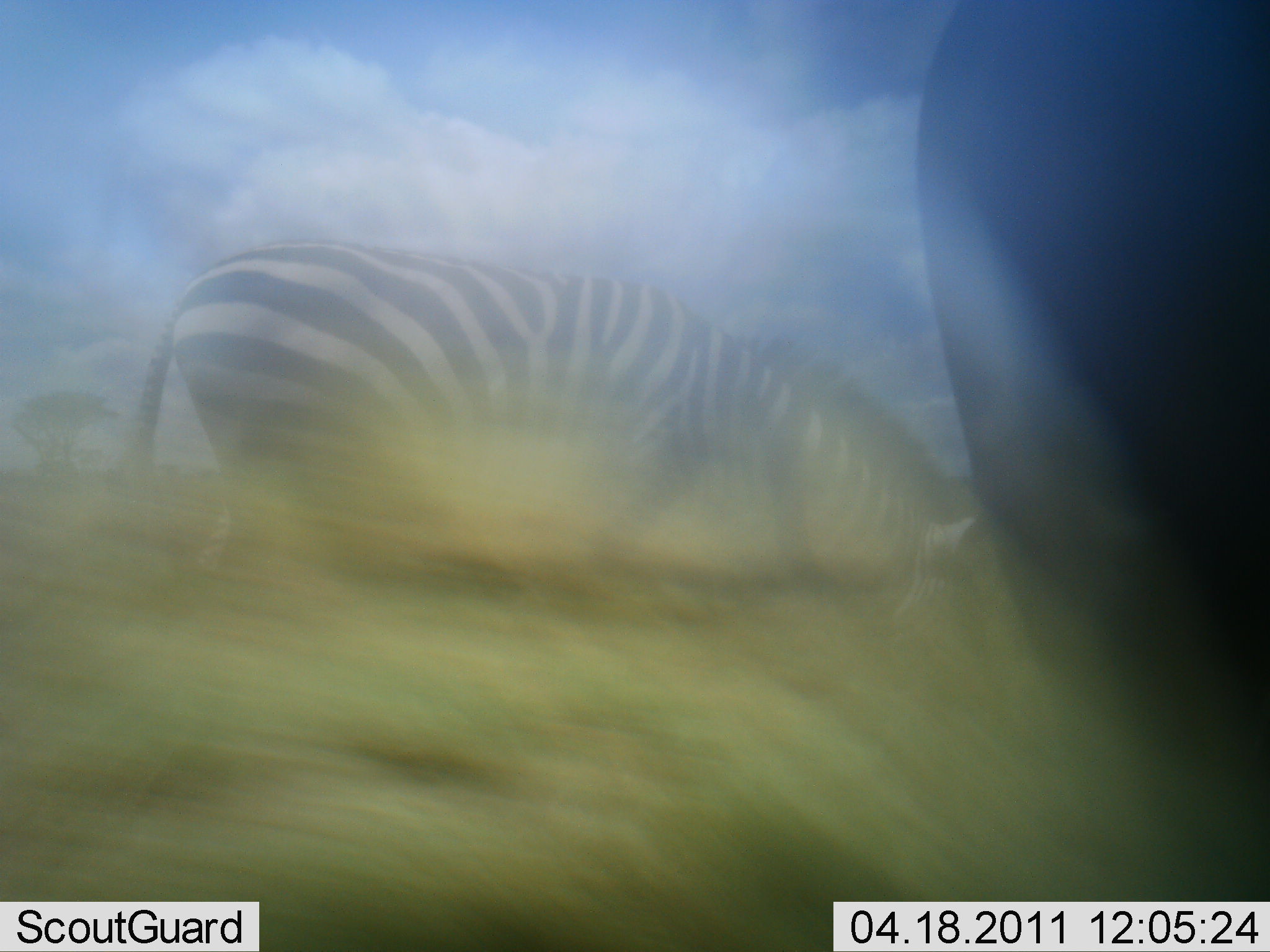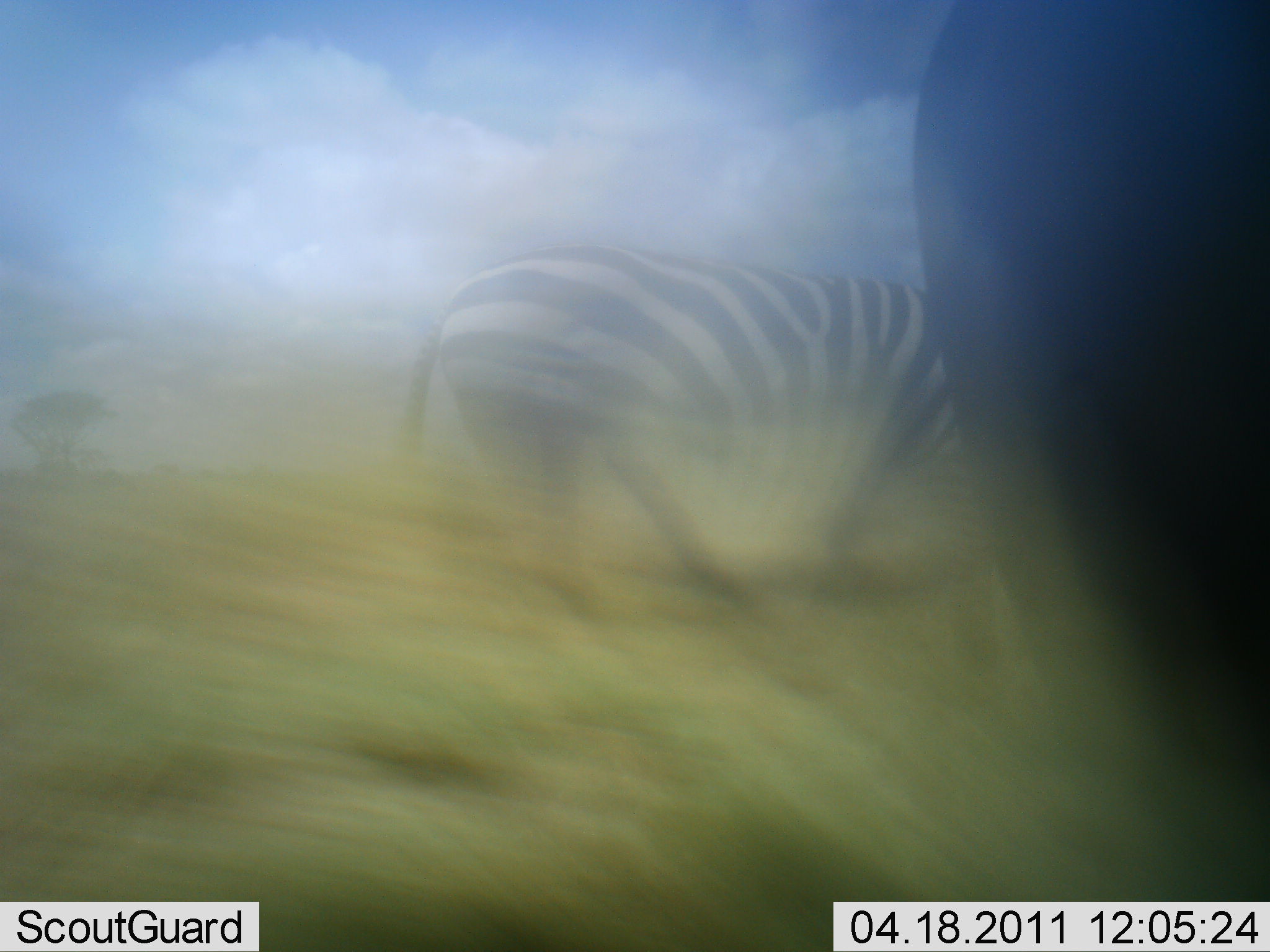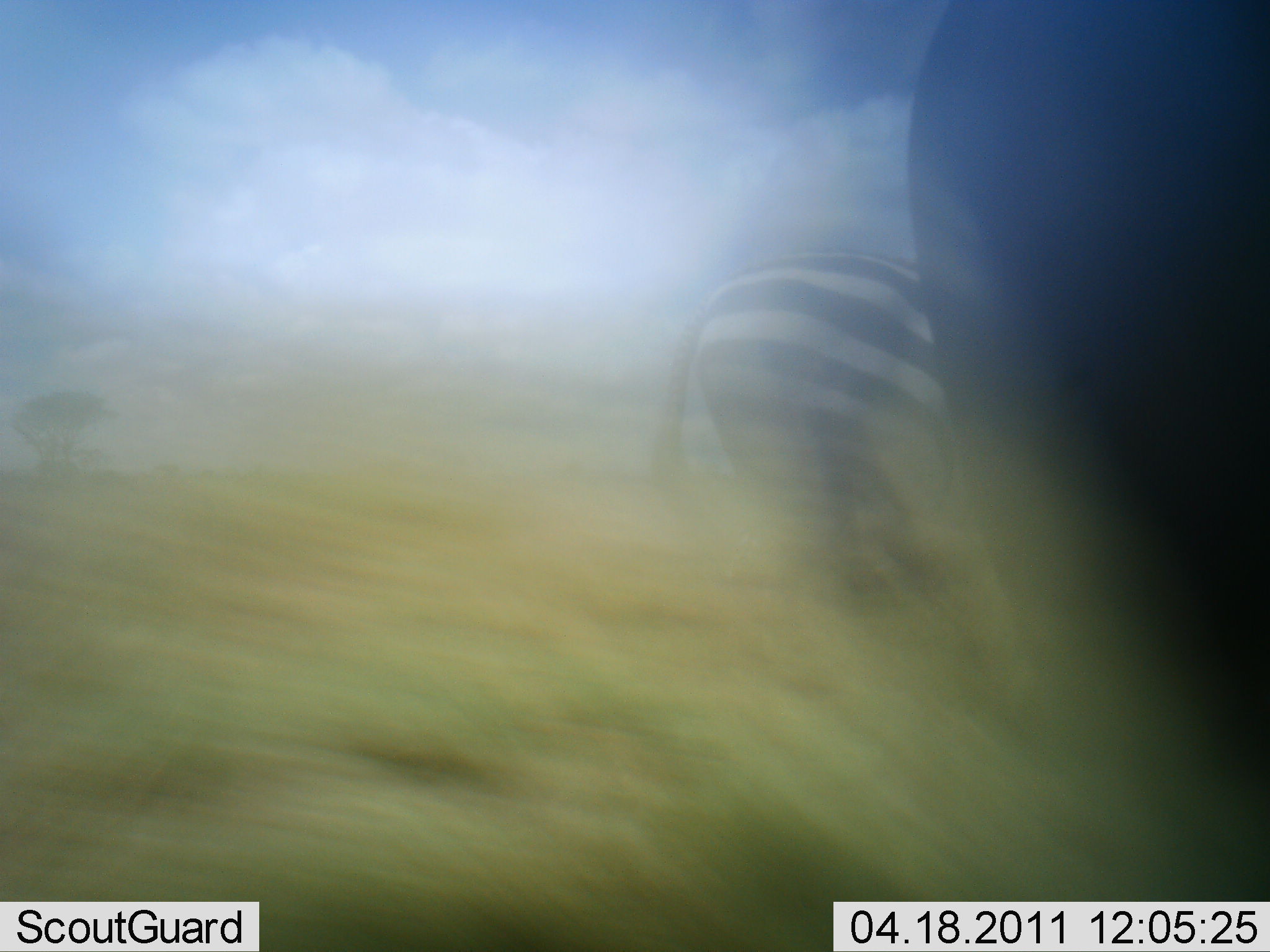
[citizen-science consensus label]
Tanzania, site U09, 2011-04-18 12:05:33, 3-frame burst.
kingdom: Animalia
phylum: Chordata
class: Mammalia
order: Perissodactyla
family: Equidae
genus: Equus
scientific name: Equus quagga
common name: plains zebra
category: zebra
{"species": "zebra (plains zebra) (Equus quagga)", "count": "1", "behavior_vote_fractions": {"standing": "27%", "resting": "0%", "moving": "82%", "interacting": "0%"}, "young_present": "0%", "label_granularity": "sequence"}